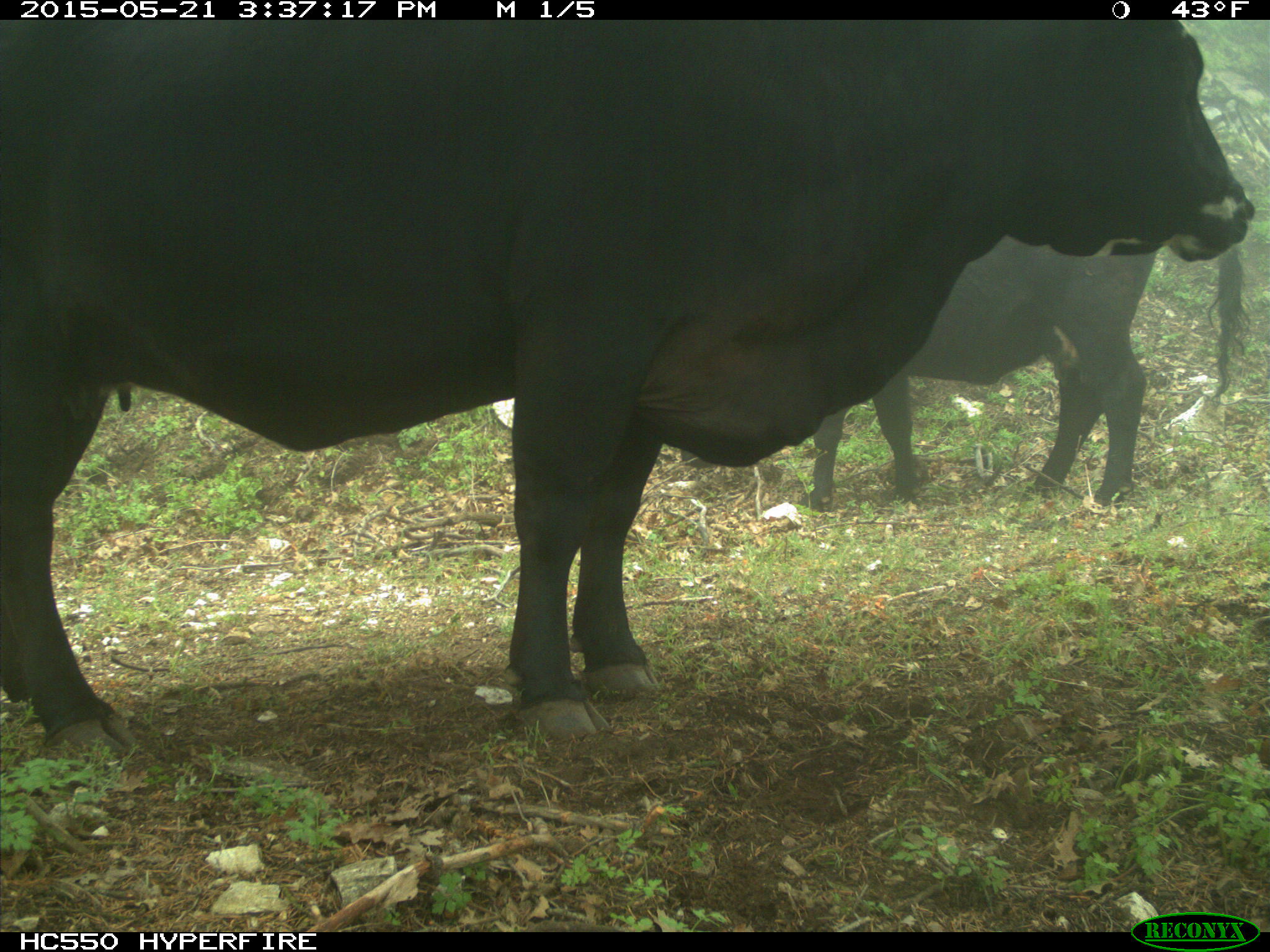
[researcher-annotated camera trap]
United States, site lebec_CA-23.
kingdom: Animalia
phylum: Chordata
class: Mammalia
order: Artiodactyla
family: Bovidae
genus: Bos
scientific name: Bos taurus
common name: domestic cow